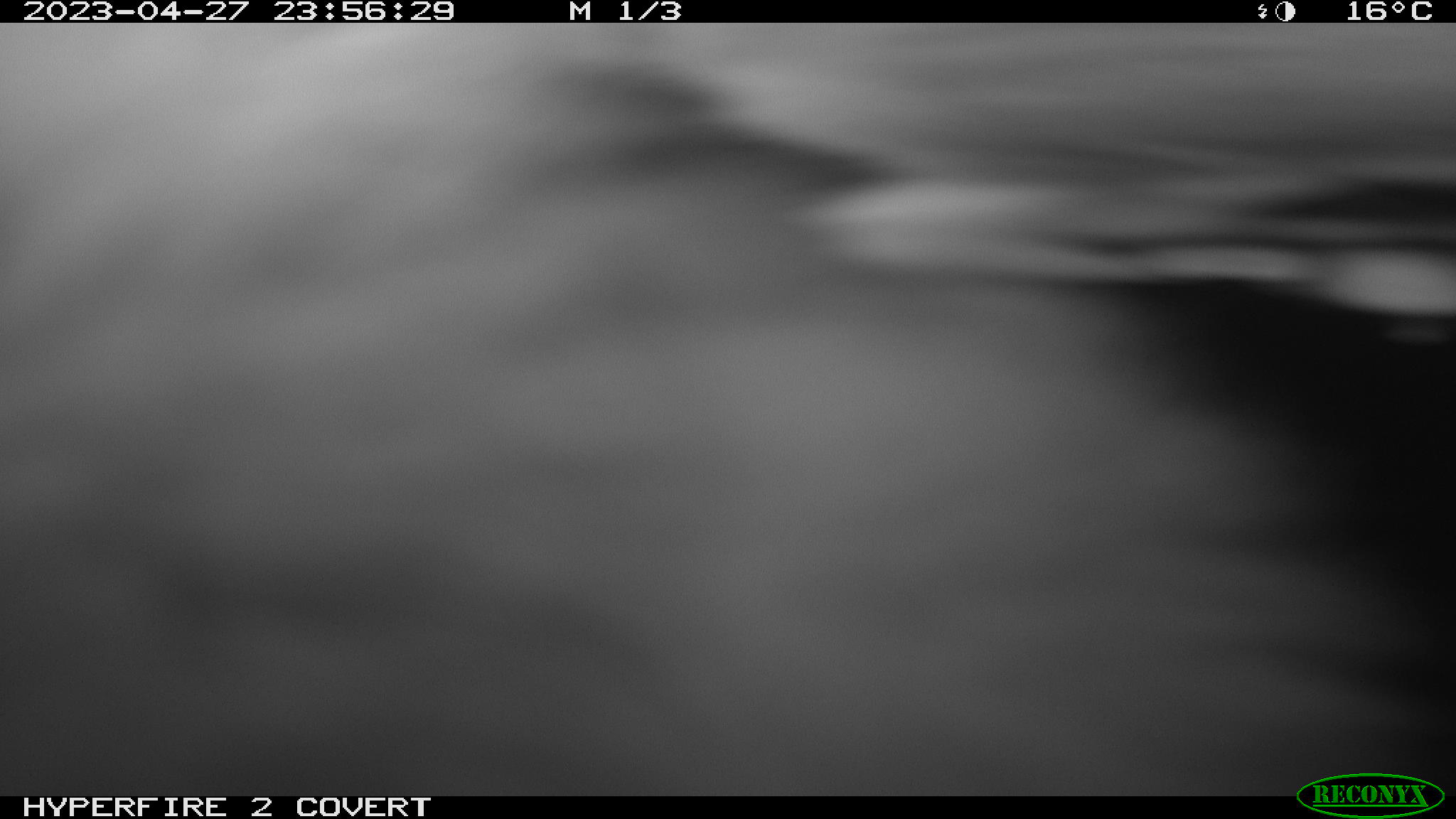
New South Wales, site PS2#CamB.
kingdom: Animalia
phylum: Chordata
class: Mammalia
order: Carnivora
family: Canidae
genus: Canis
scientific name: Canis familiaris dingo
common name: dingo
Dingo (Canis familiaris dingo).